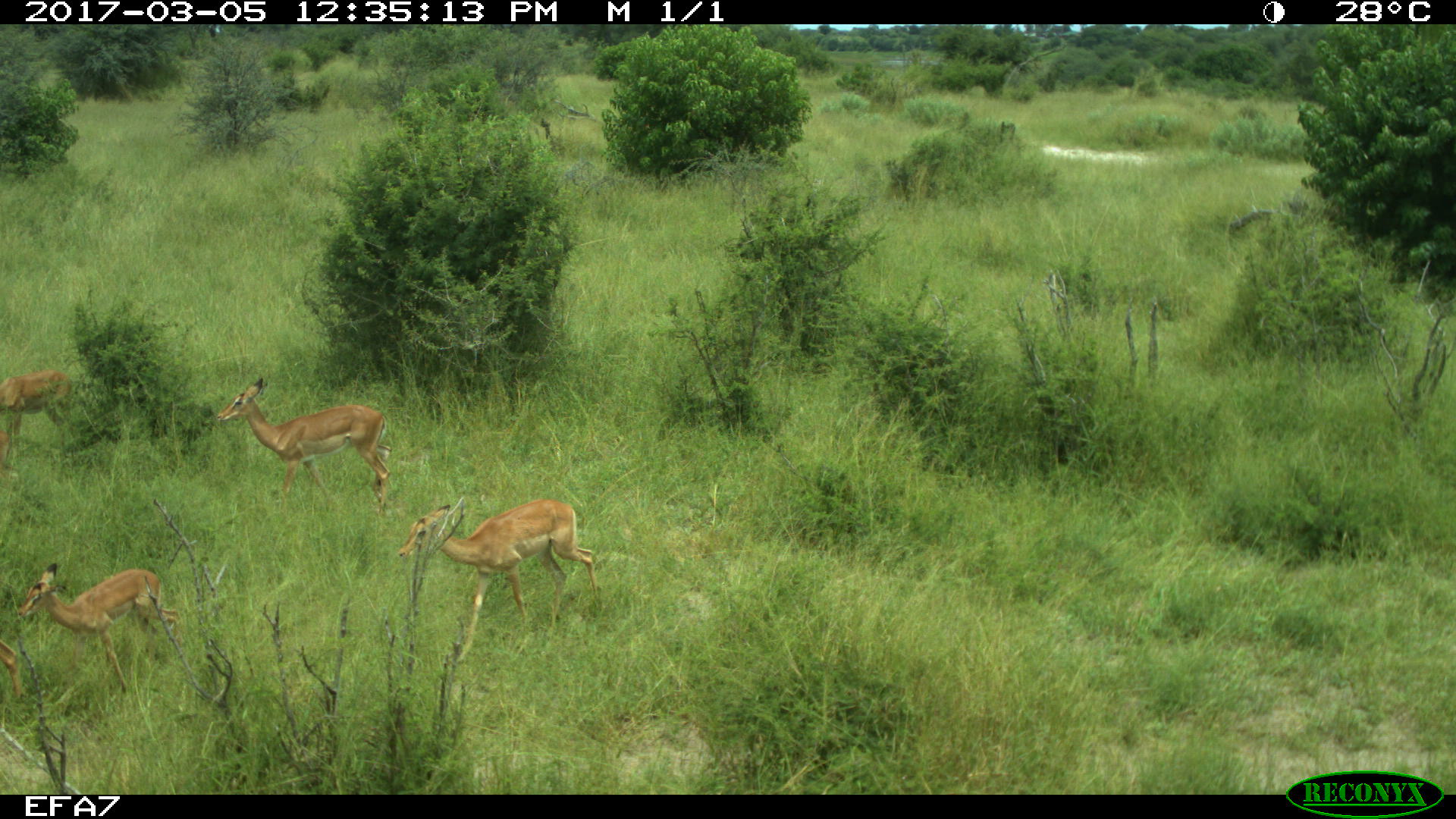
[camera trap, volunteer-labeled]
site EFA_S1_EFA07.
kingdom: Animalia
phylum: Chordata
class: Mammalia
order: Artiodactyla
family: Bovidae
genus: Aepyceros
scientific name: Aepyceros melampus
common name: impala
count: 5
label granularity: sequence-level